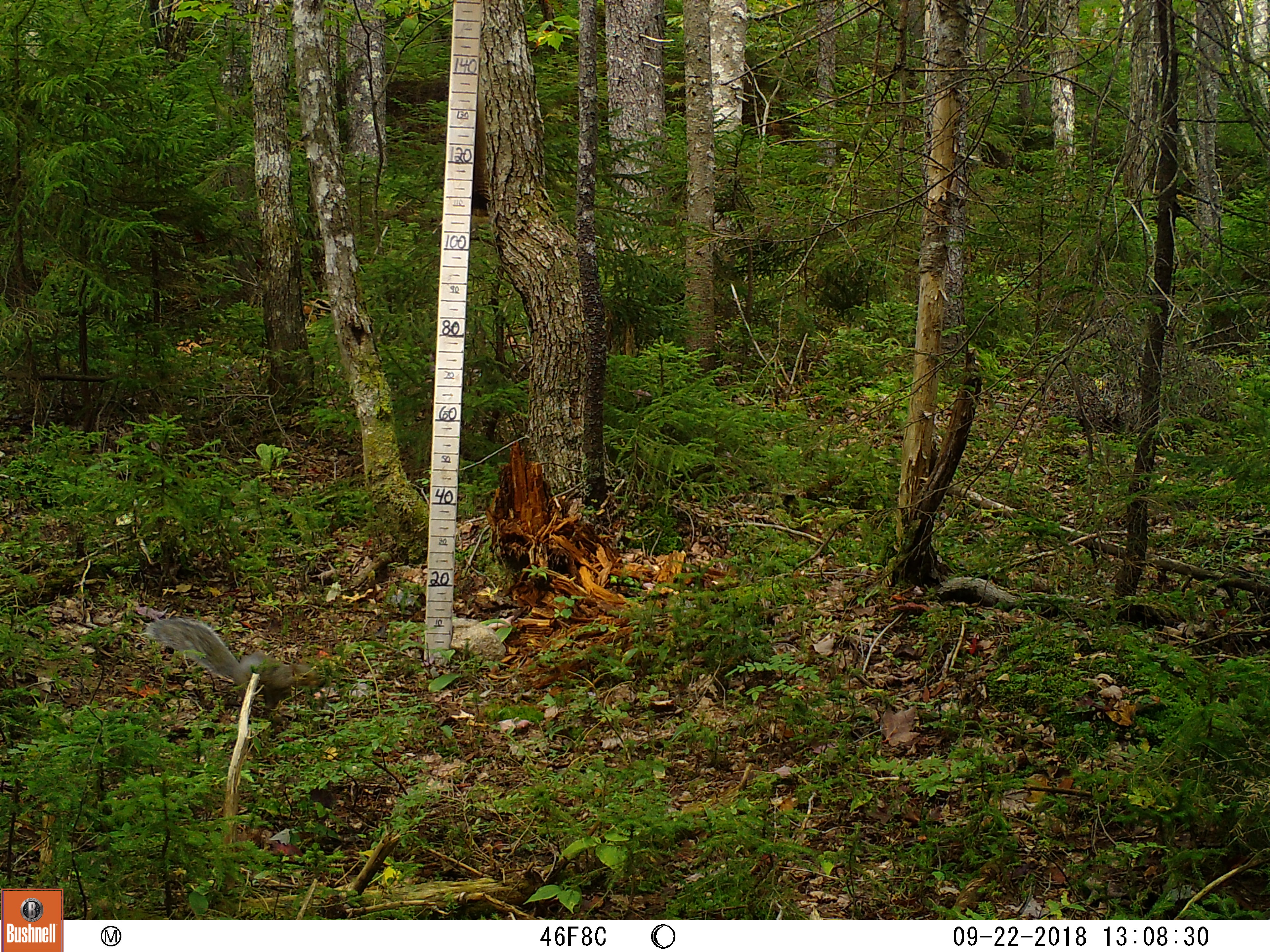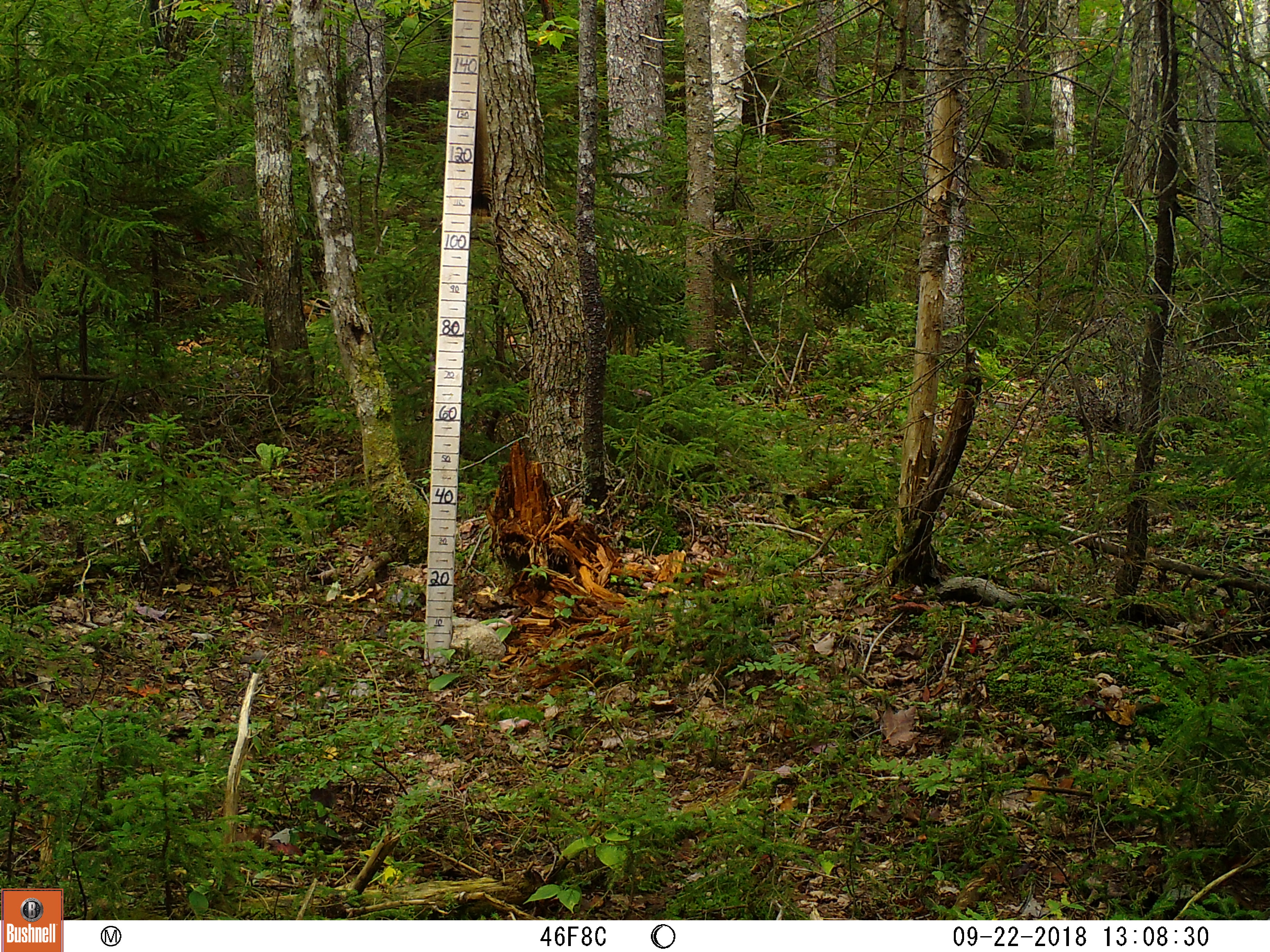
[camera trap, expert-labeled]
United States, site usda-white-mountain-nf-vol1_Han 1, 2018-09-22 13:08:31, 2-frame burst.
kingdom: Animalia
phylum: Chordata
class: Mammalia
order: Rodentia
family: Sciuridae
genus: Sciurus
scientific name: Sciurus carolinensis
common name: gray squirrel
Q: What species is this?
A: Gray squirrel (Sciurus carolinensis).